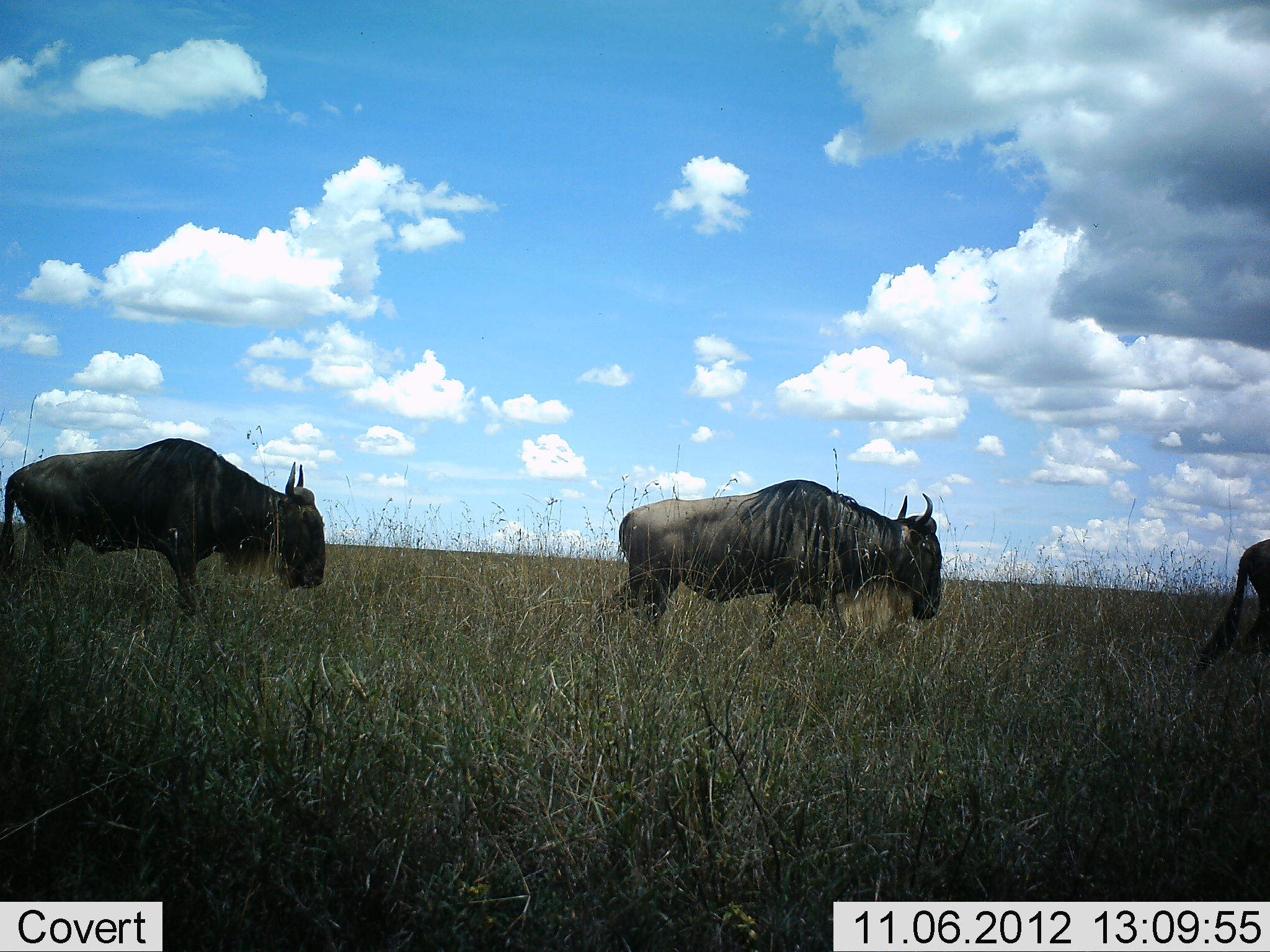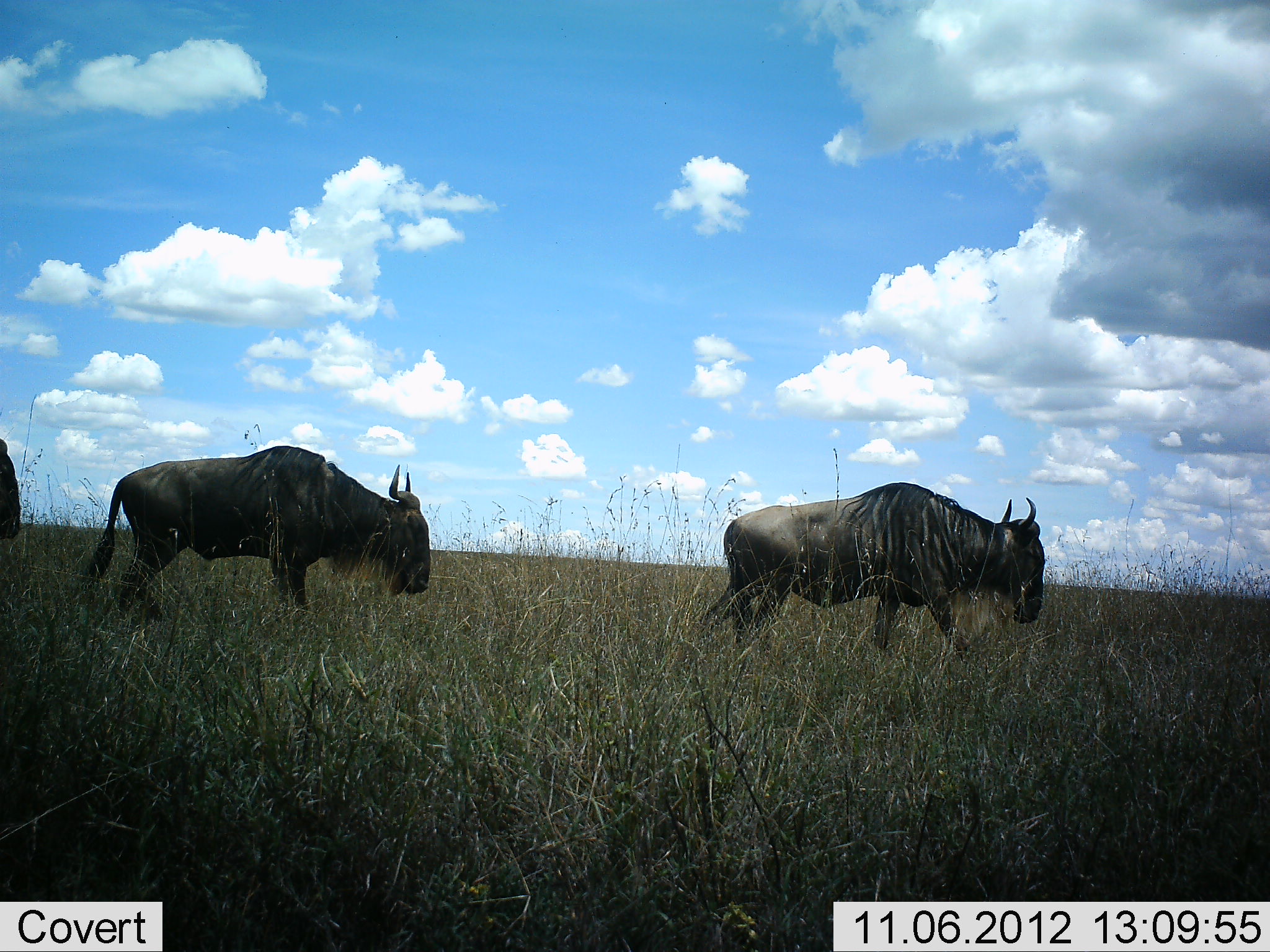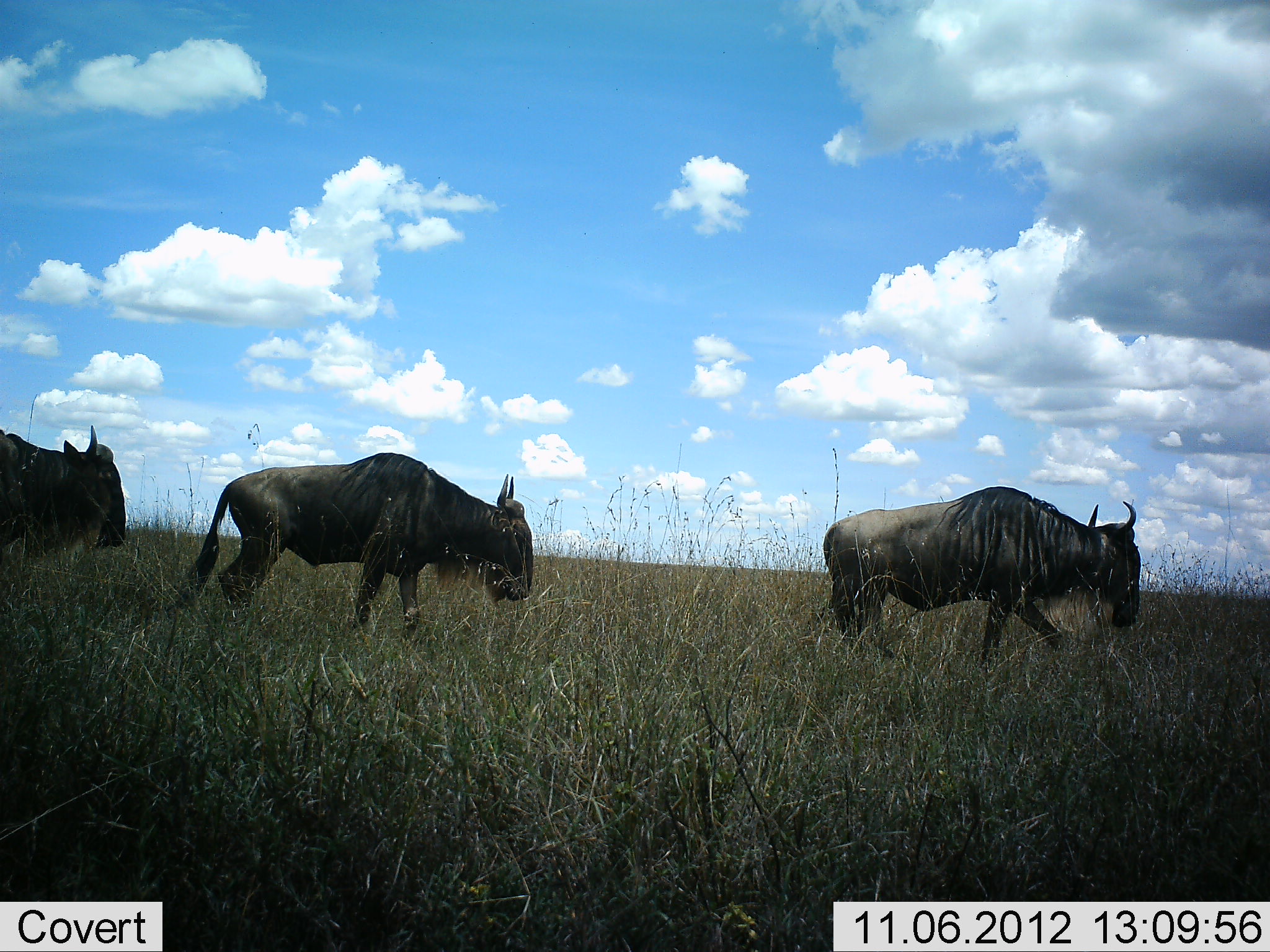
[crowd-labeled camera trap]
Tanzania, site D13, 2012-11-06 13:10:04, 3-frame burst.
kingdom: Animalia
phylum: Chordata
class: Mammalia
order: Artiodactyla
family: Bovidae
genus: Connochaetes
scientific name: Connochaetes taurinus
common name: blue wildebeest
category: wildebeest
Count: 4.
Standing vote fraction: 10%.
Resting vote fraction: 0%.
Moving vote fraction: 100%.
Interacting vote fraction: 0%.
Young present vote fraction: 0%.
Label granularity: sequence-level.